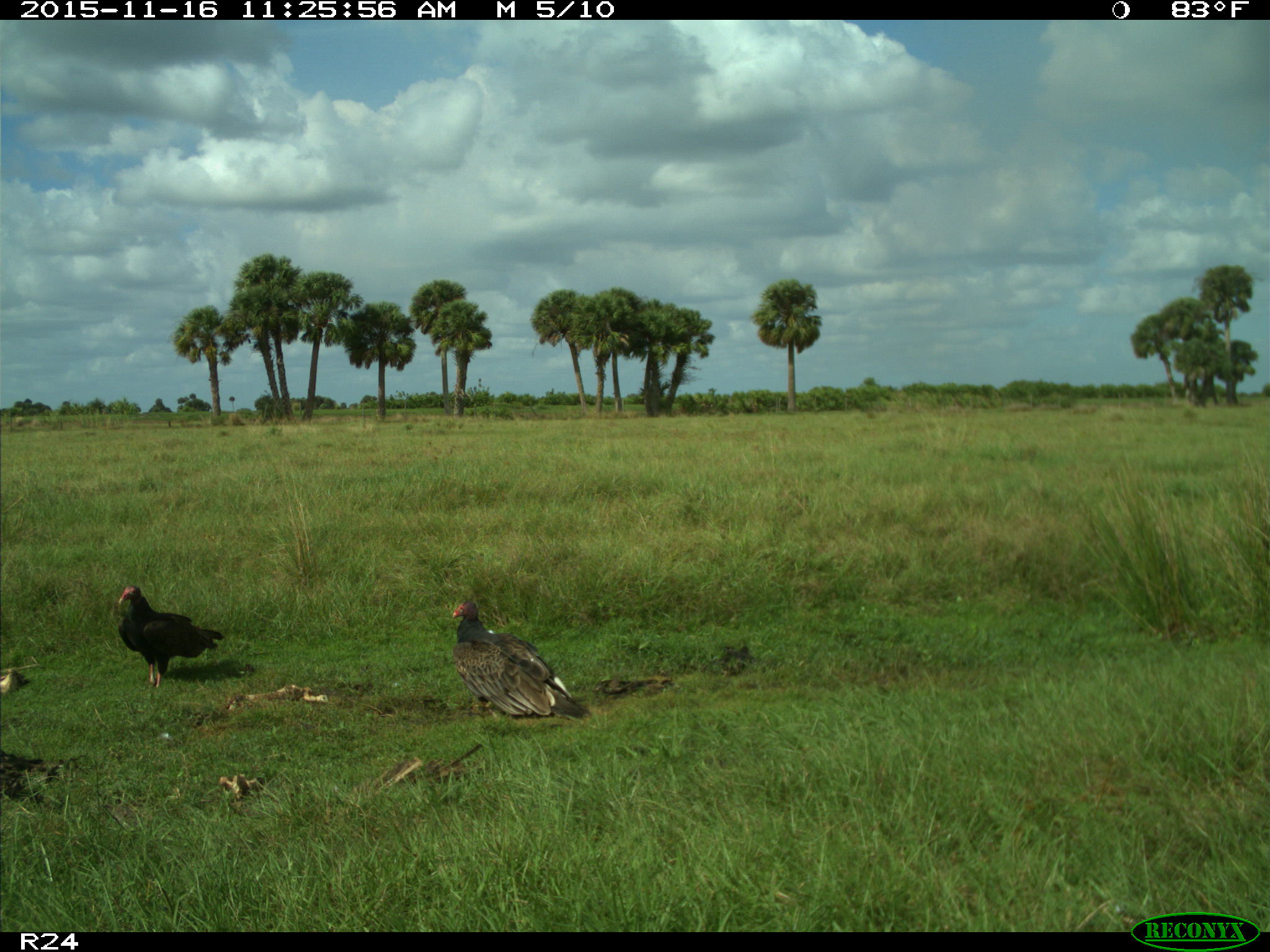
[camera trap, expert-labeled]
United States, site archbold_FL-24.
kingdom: Animalia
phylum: Chordata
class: Aves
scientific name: Aves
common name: birds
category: unidentified bird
Unidentified bird (birds) (Aves).